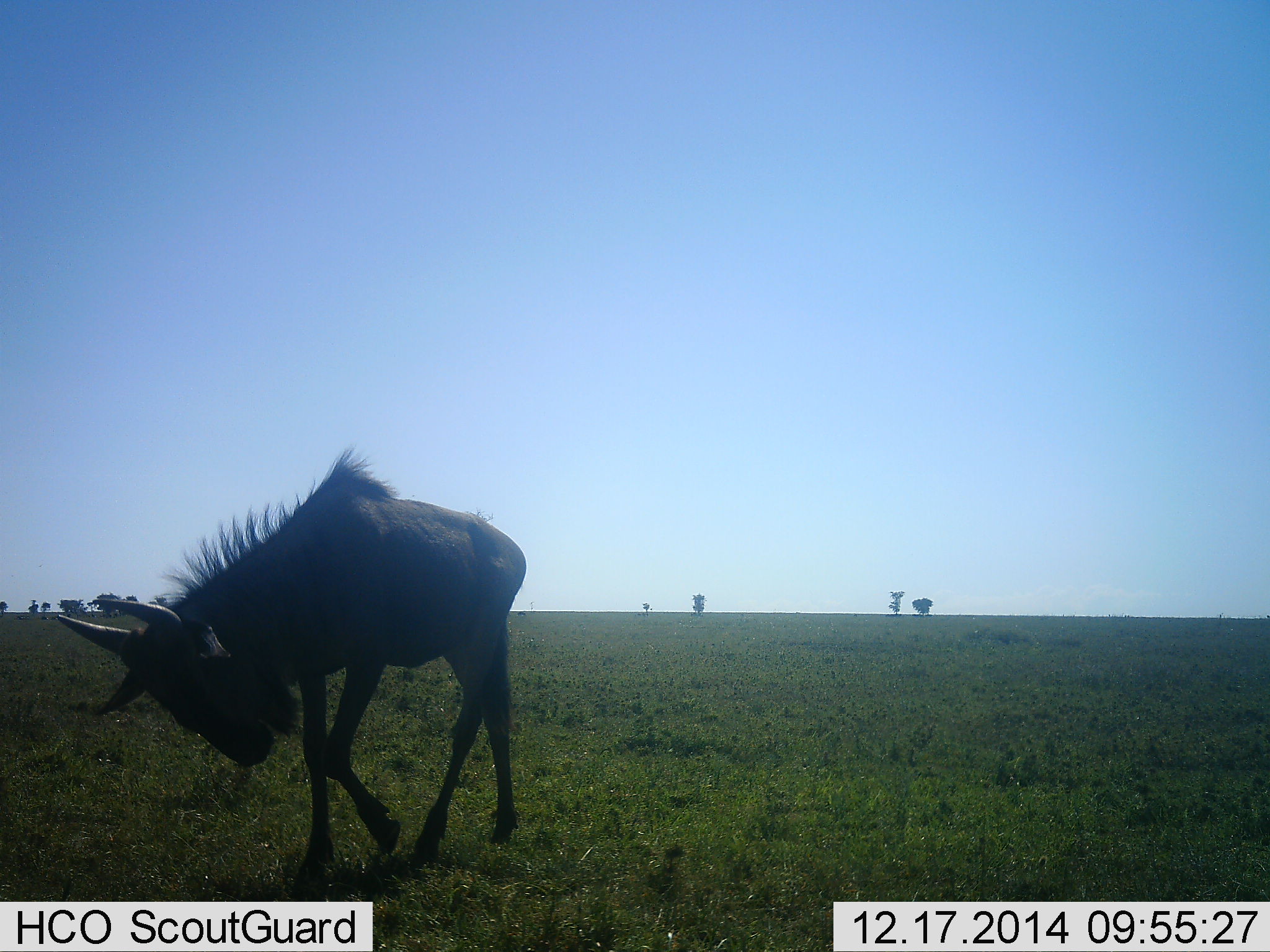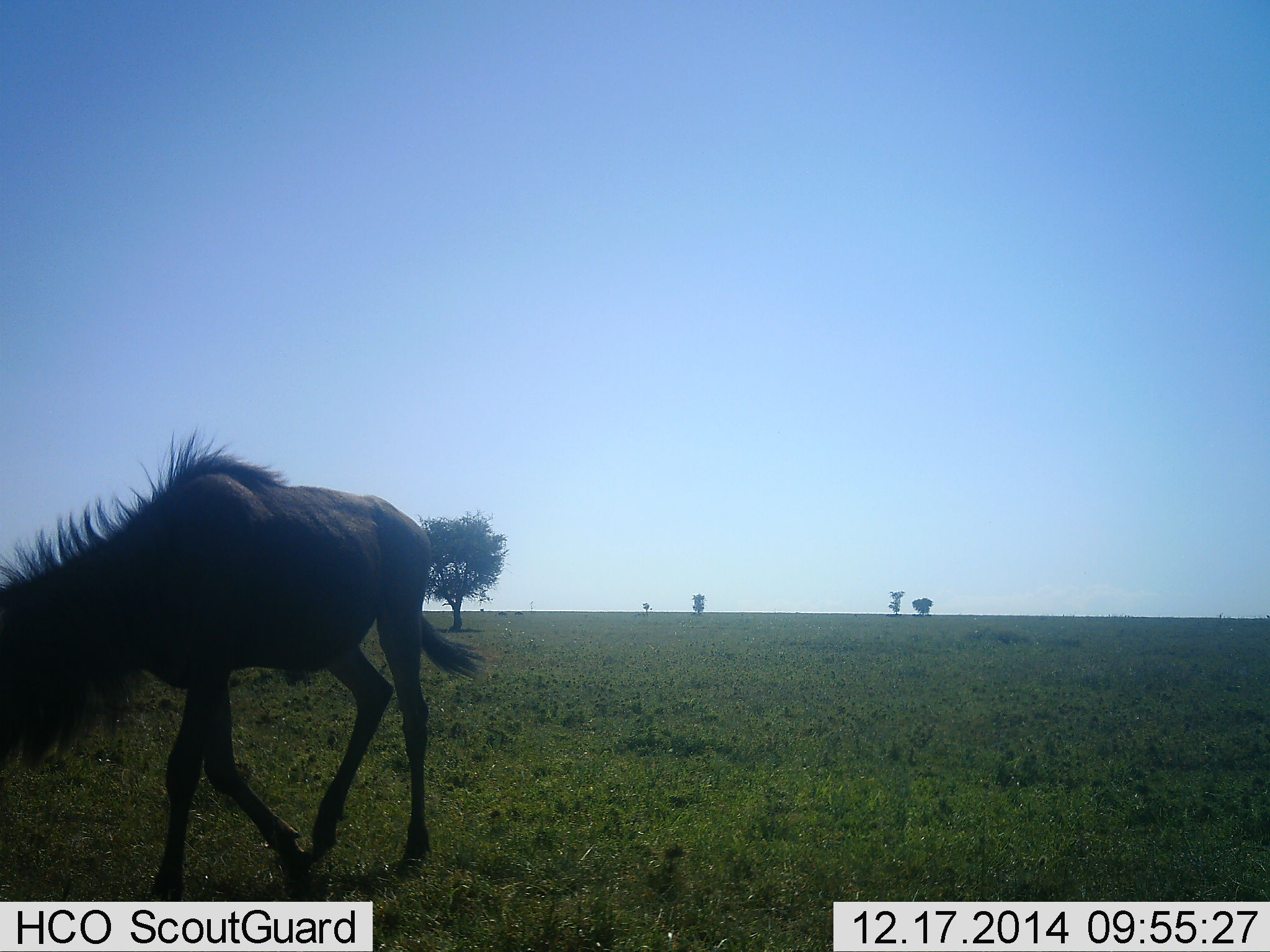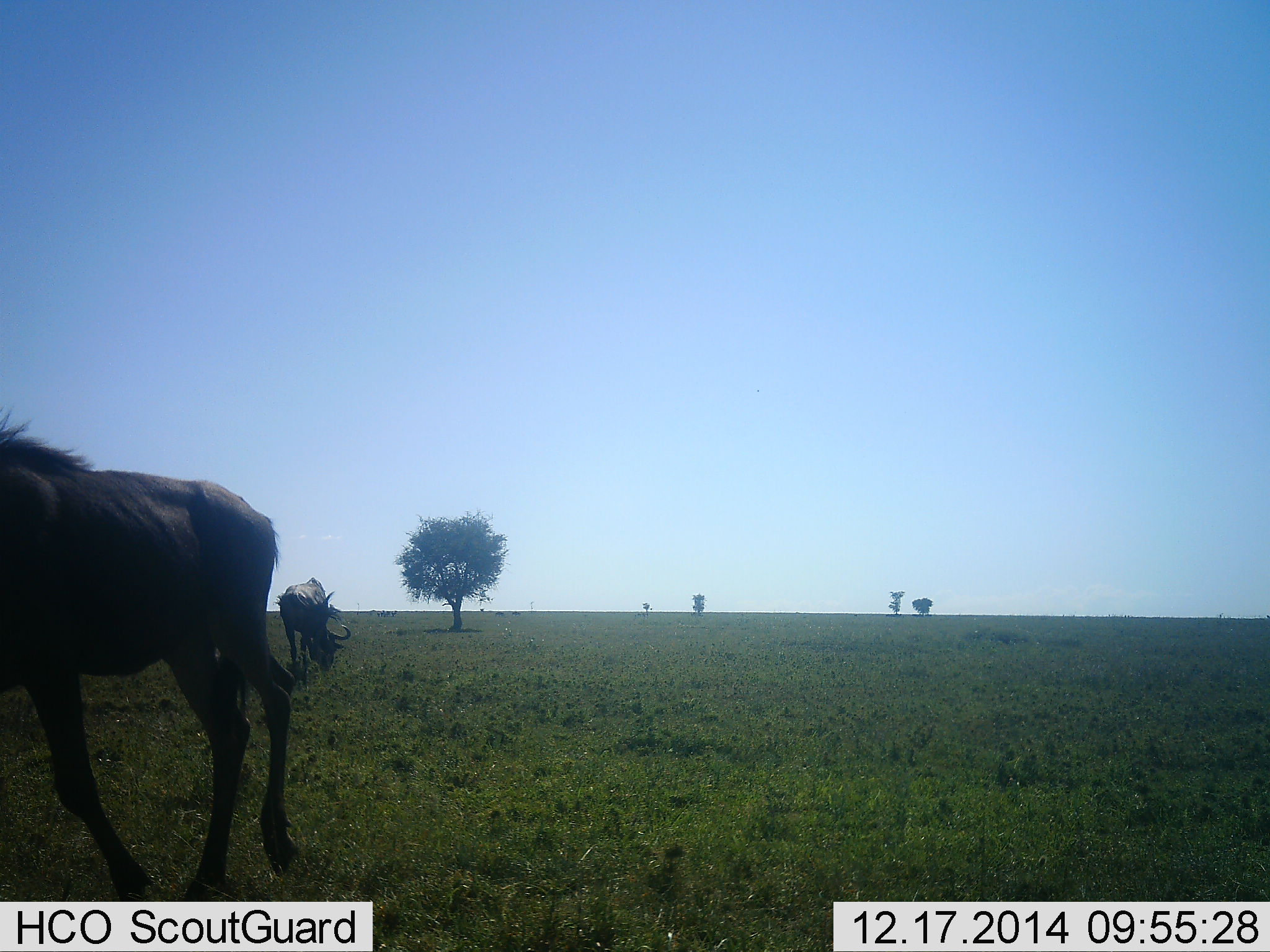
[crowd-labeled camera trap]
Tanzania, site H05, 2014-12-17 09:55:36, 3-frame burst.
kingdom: Animalia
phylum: Chordata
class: Mammalia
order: Artiodactyla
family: Bovidae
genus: Connochaetes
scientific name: Connochaetes taurinus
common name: blue wildebeest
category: wildebeest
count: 2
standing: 20%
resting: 0%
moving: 90%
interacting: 10%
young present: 40%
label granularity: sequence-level